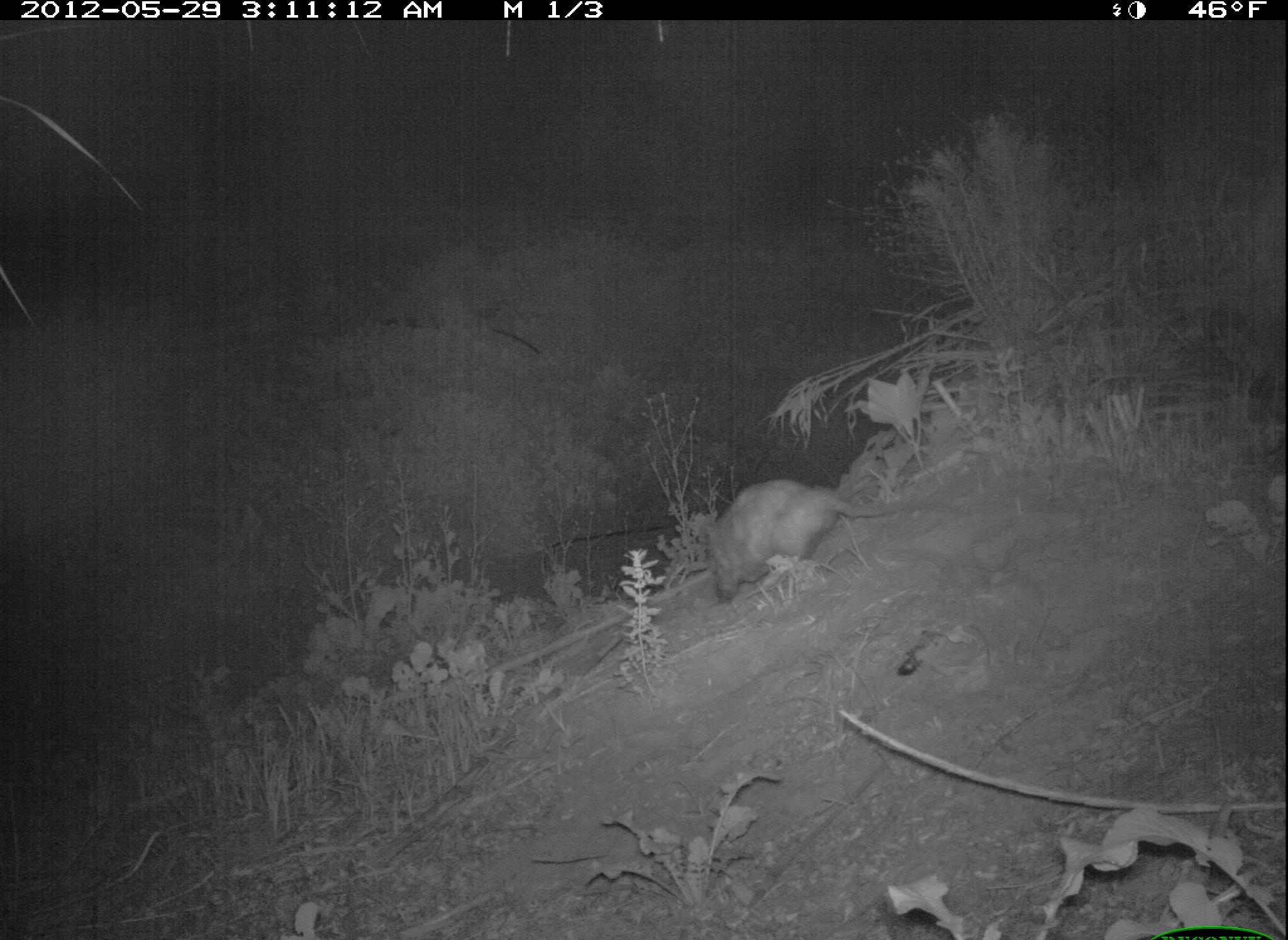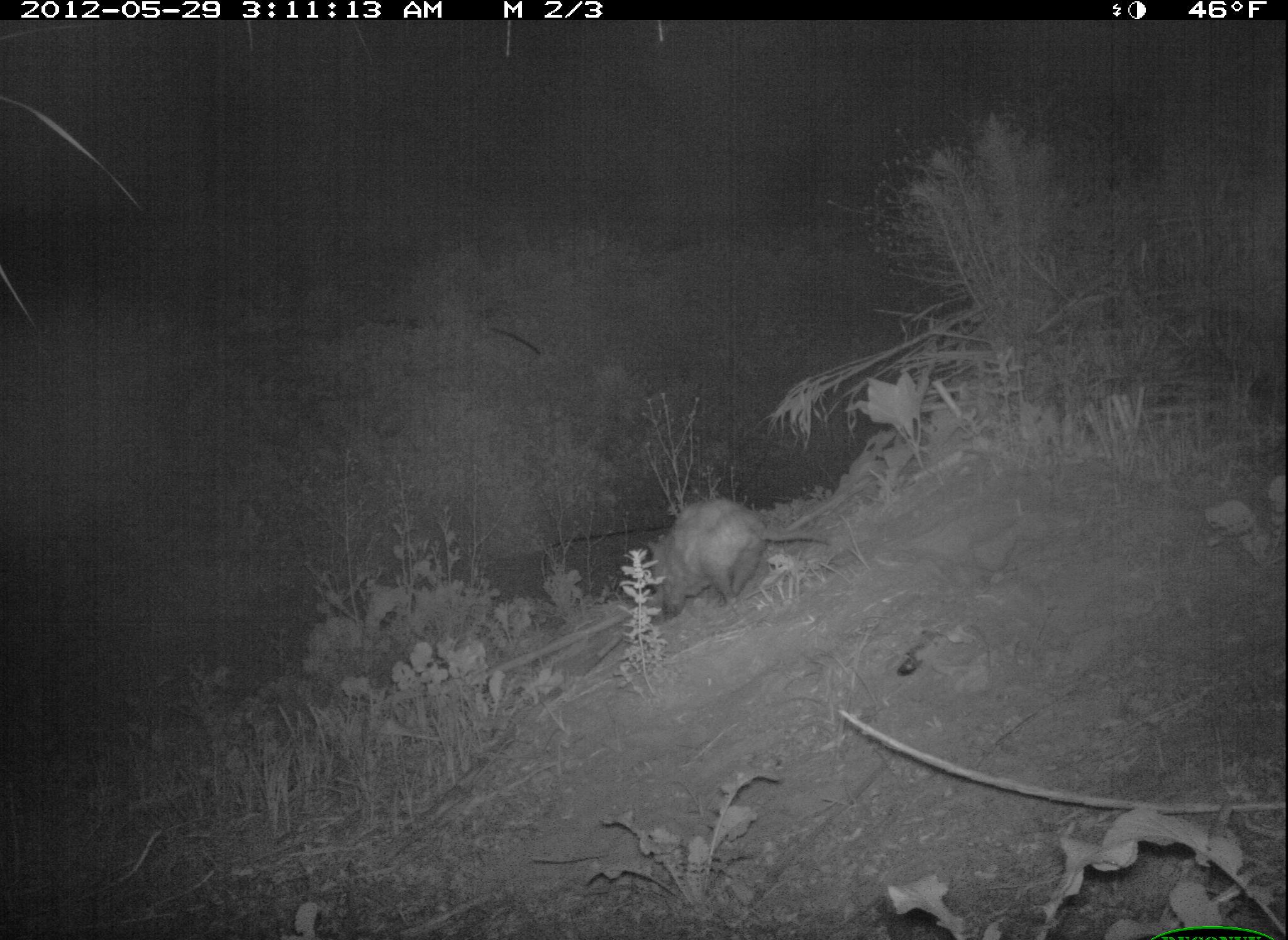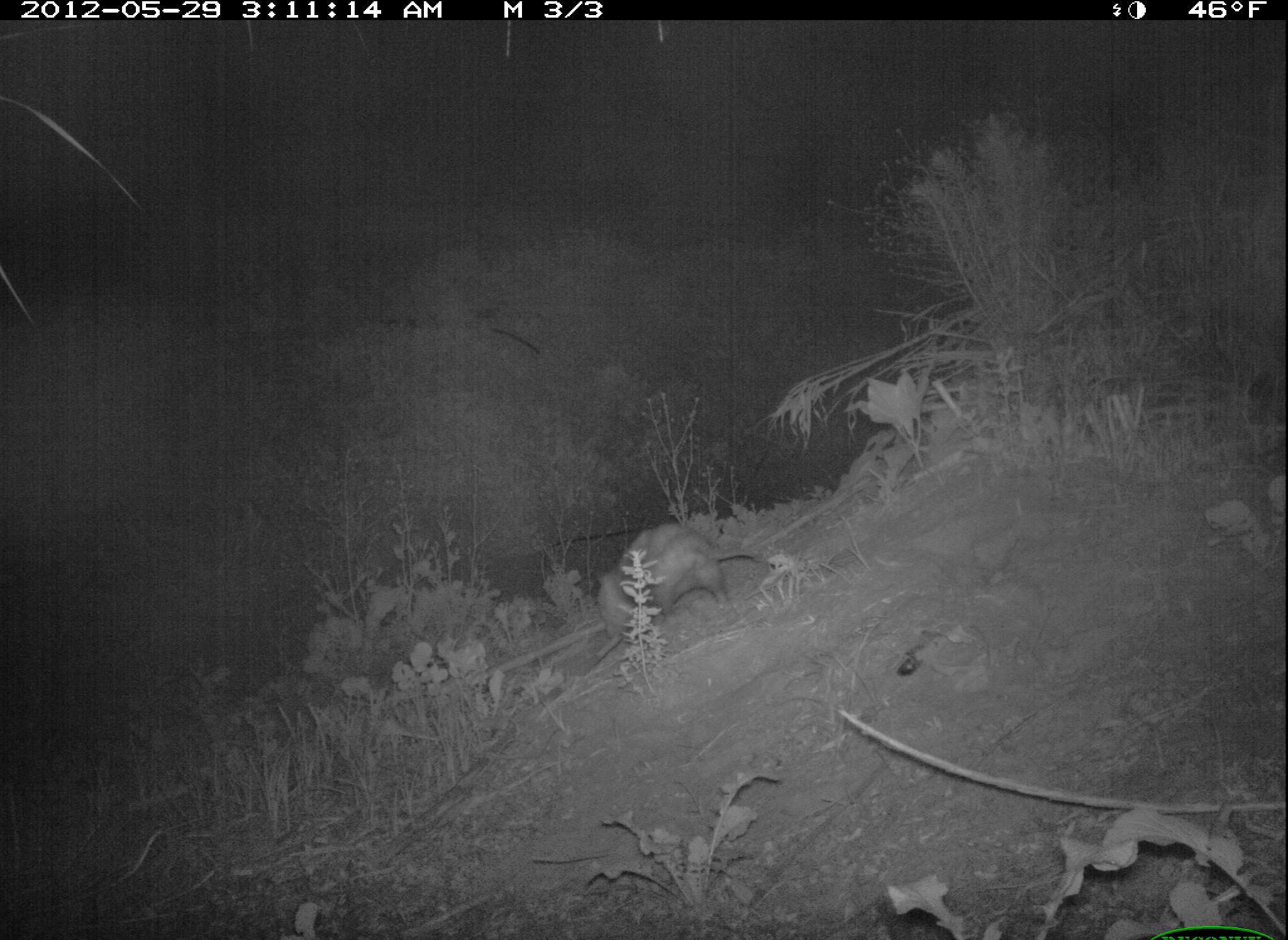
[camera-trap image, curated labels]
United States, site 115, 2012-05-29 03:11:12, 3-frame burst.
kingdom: Animalia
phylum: Chordata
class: Mammalia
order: Didelphimorphia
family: Didelphidae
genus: Didelphis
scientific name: Didelphis virginiana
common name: virginia opossum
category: opossum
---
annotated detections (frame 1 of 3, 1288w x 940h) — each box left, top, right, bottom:
opossum: 694, 472, 931, 610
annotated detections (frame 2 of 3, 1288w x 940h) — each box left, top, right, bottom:
opossum: 647, 497, 830, 625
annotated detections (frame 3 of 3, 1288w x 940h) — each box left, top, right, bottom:
opossum: 578, 512, 778, 659